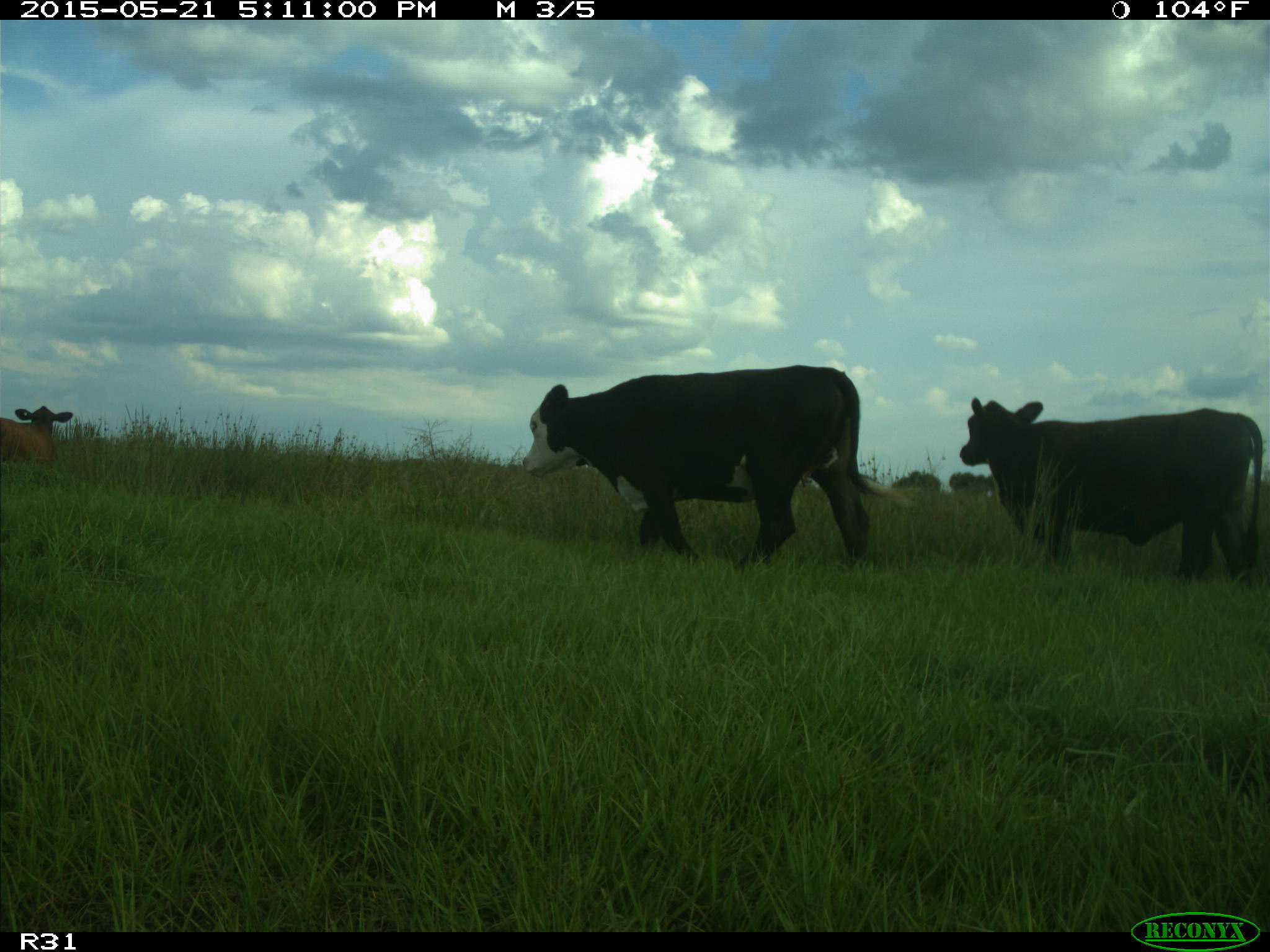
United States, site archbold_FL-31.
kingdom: Animalia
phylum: Chordata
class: Mammalia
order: Artiodactyla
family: Bovidae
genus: Bos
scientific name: Bos taurus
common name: domestic cow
Bos taurus (domestic cow).